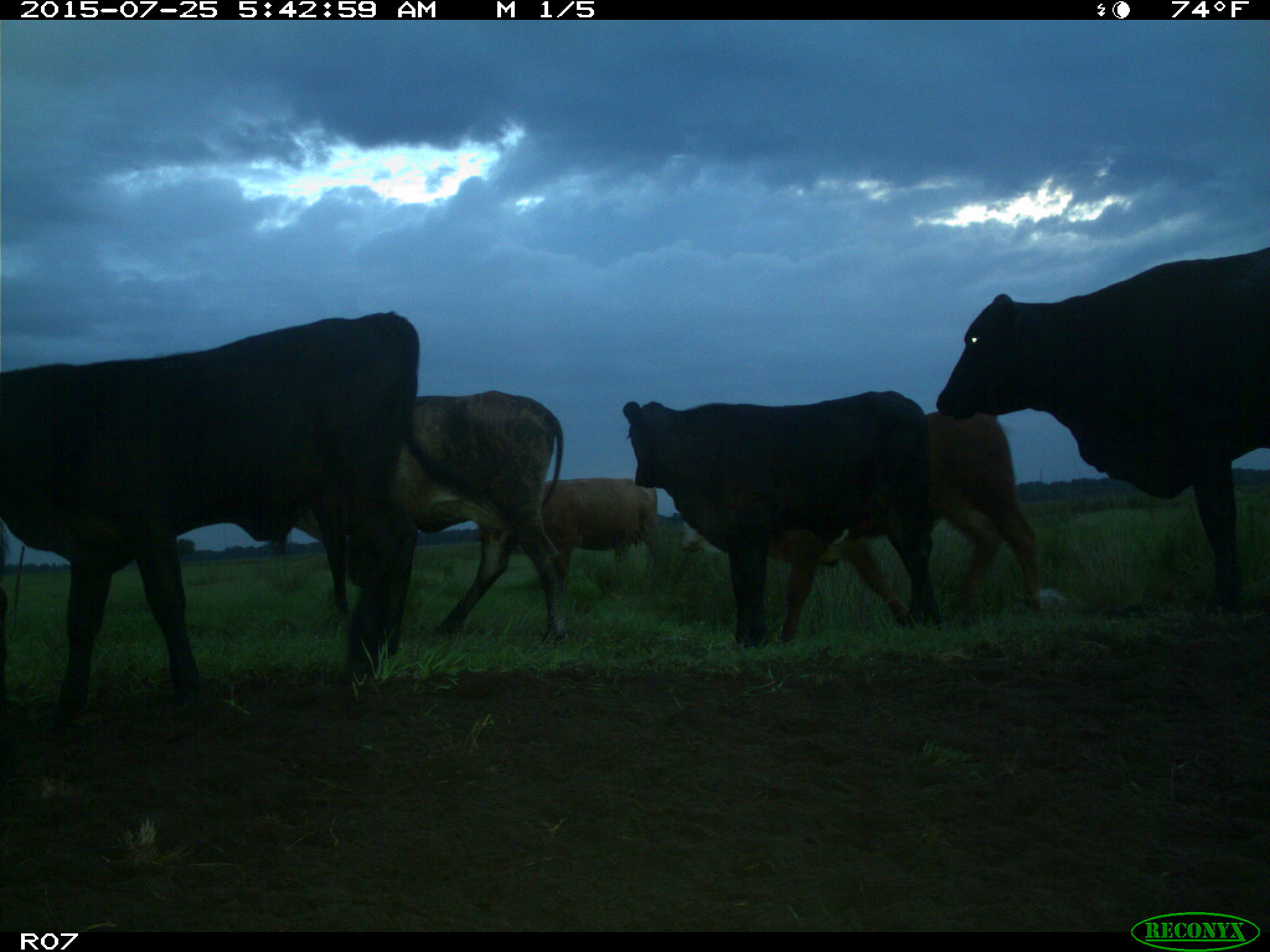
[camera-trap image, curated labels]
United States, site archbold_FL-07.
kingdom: Animalia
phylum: Chordata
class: Mammalia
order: Artiodactyla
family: Bovidae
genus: Bos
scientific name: Bos taurus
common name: domestic cow